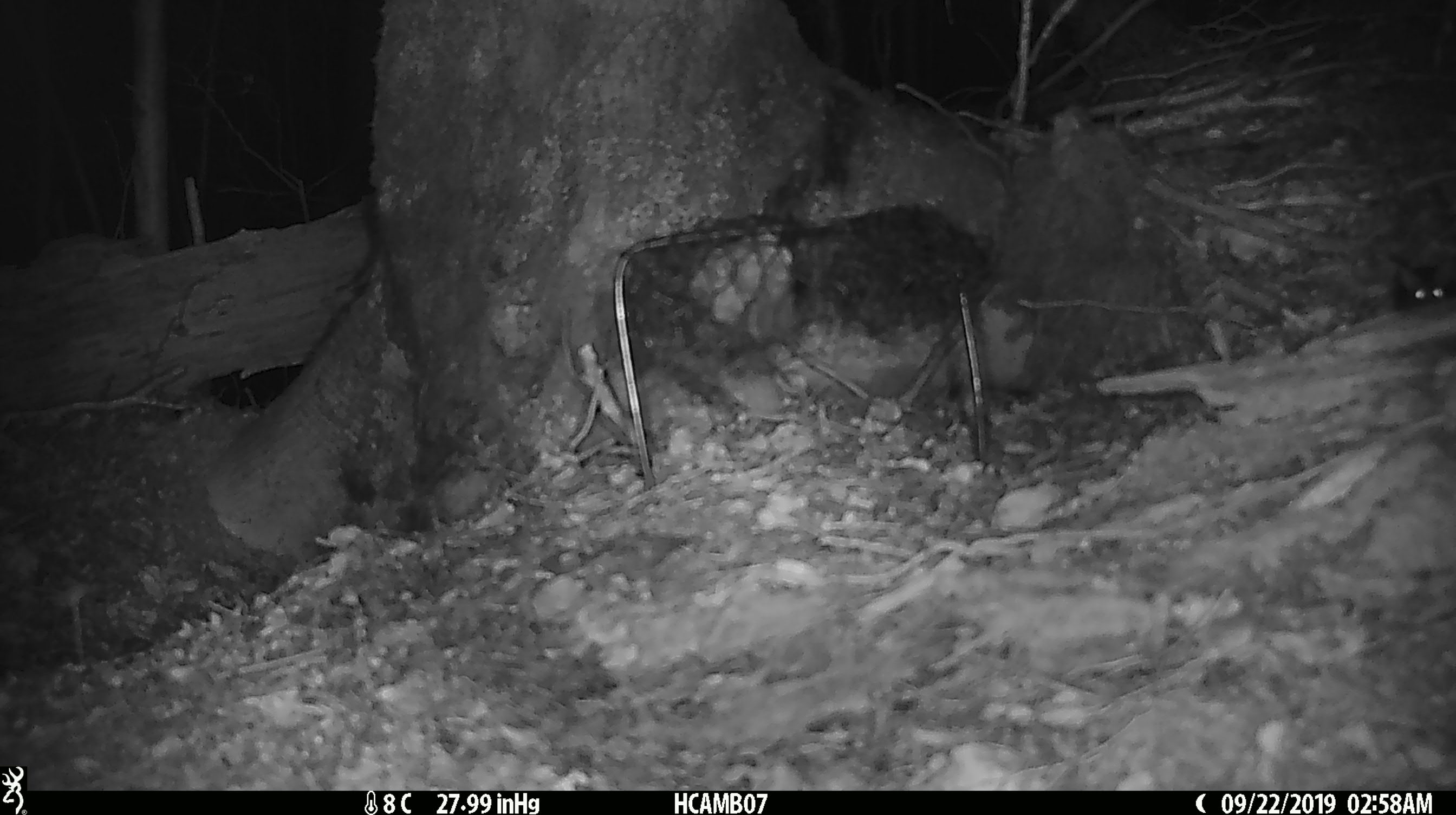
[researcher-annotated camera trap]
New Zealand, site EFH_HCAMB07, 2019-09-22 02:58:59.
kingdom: Animalia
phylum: Chordata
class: Mammalia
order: Rodentia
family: Muridae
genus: Mus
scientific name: Mus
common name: mouse